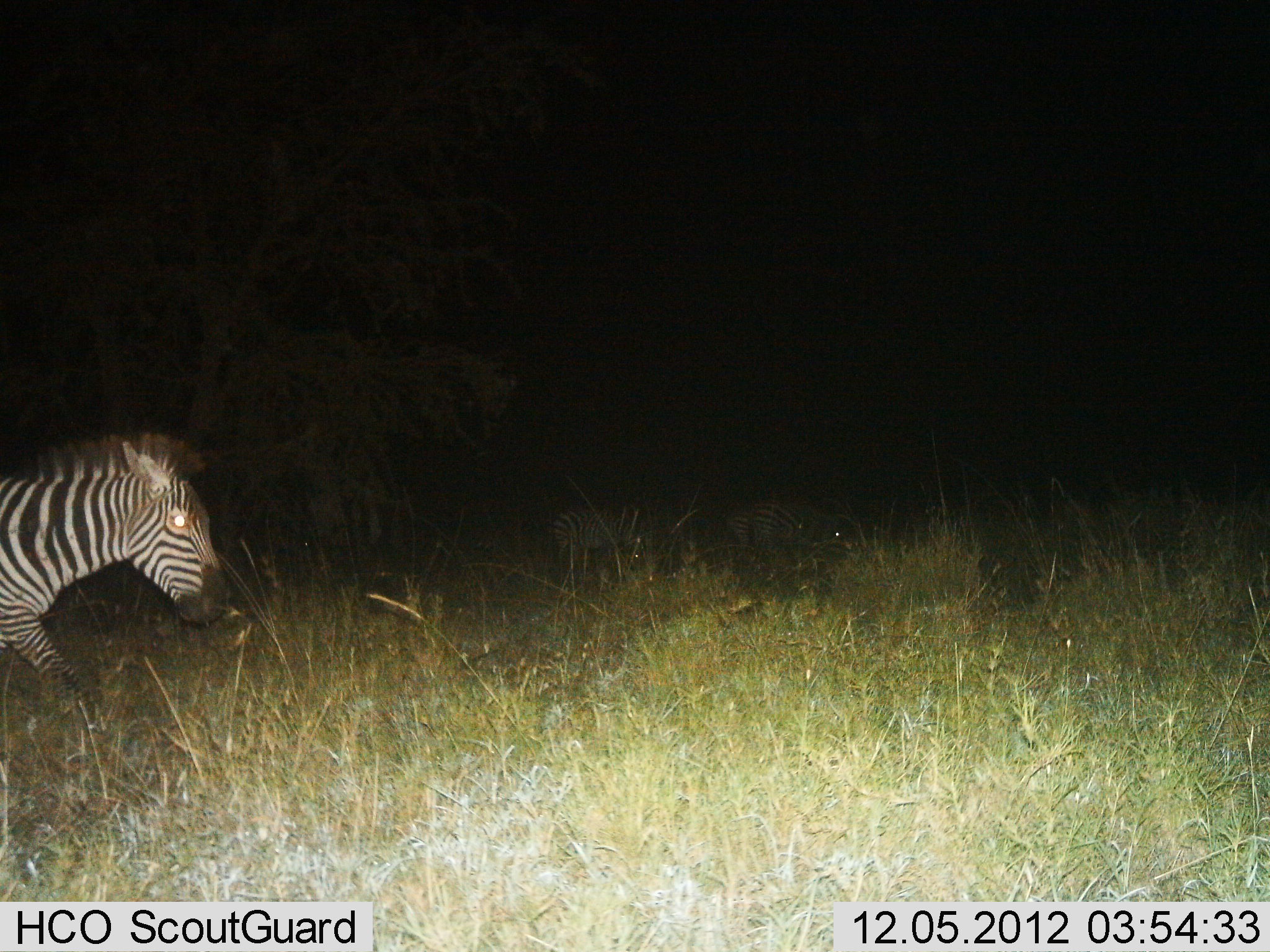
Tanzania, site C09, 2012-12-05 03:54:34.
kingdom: Animalia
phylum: Chordata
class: Mammalia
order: Perissodactyla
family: Equidae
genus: Equus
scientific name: Equus quagga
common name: plains zebra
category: zebra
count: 3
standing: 30%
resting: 0%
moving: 60%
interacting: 0%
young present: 0%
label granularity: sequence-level